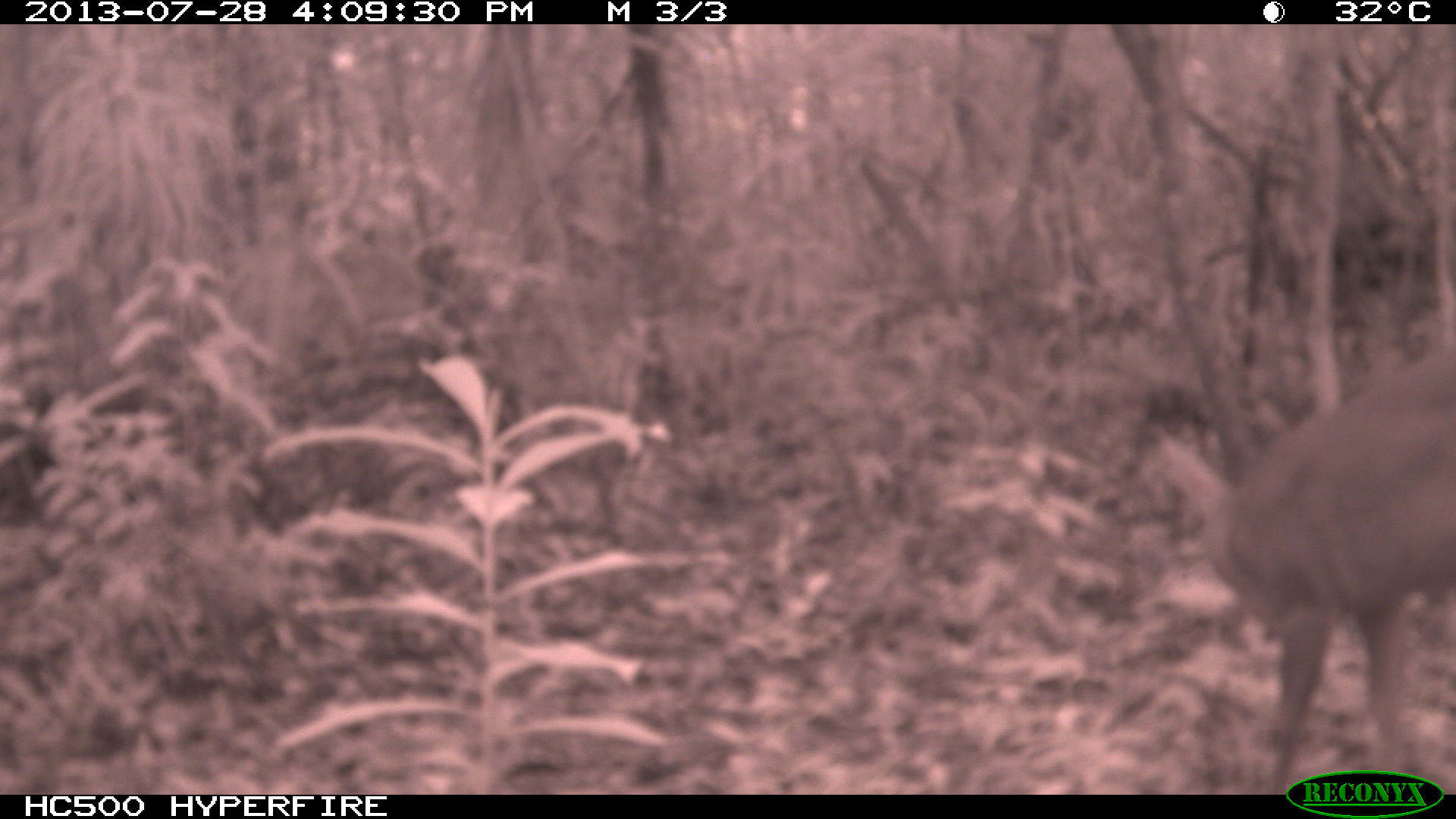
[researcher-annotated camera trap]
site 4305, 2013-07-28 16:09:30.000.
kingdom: Animalia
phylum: Chordata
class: Mammalia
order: Artiodactyla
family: Cervidae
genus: Mazama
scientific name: Mazama temama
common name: central american red brocket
Mazama temama (central american red brocket), count 1, sex male.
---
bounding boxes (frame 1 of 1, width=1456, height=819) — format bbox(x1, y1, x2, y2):
mazama temama: bbox(1152, 337, 1456, 794)